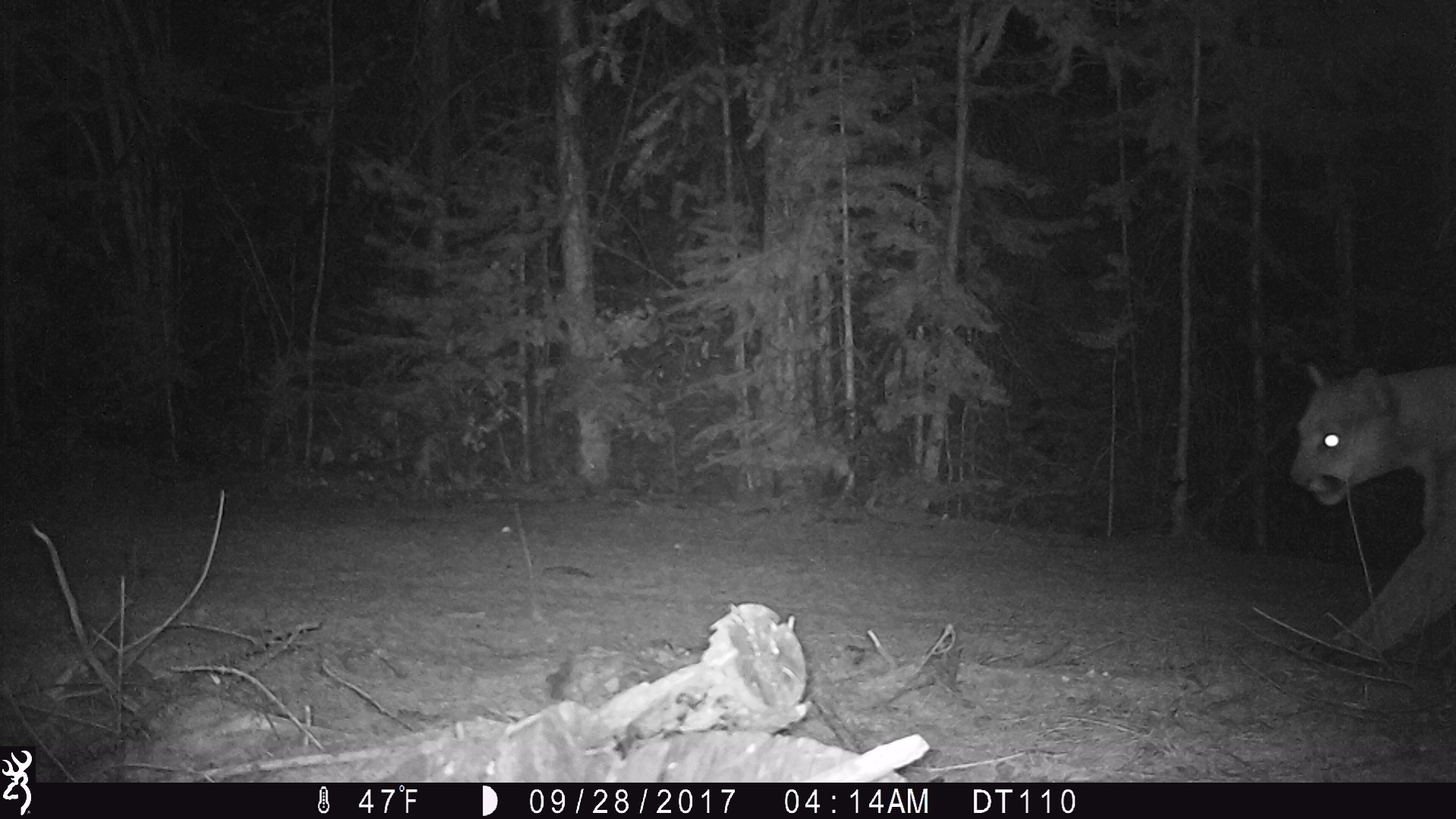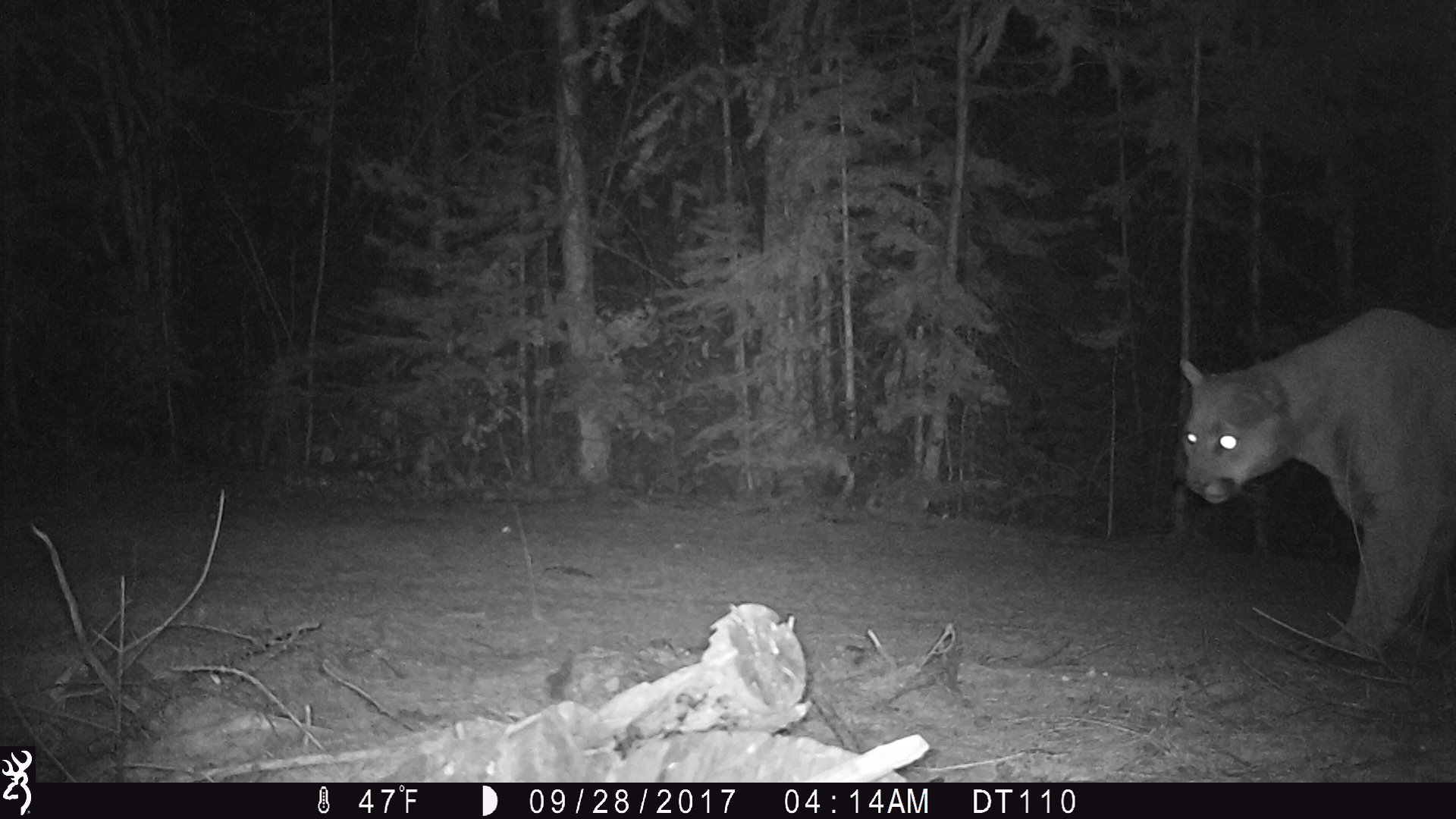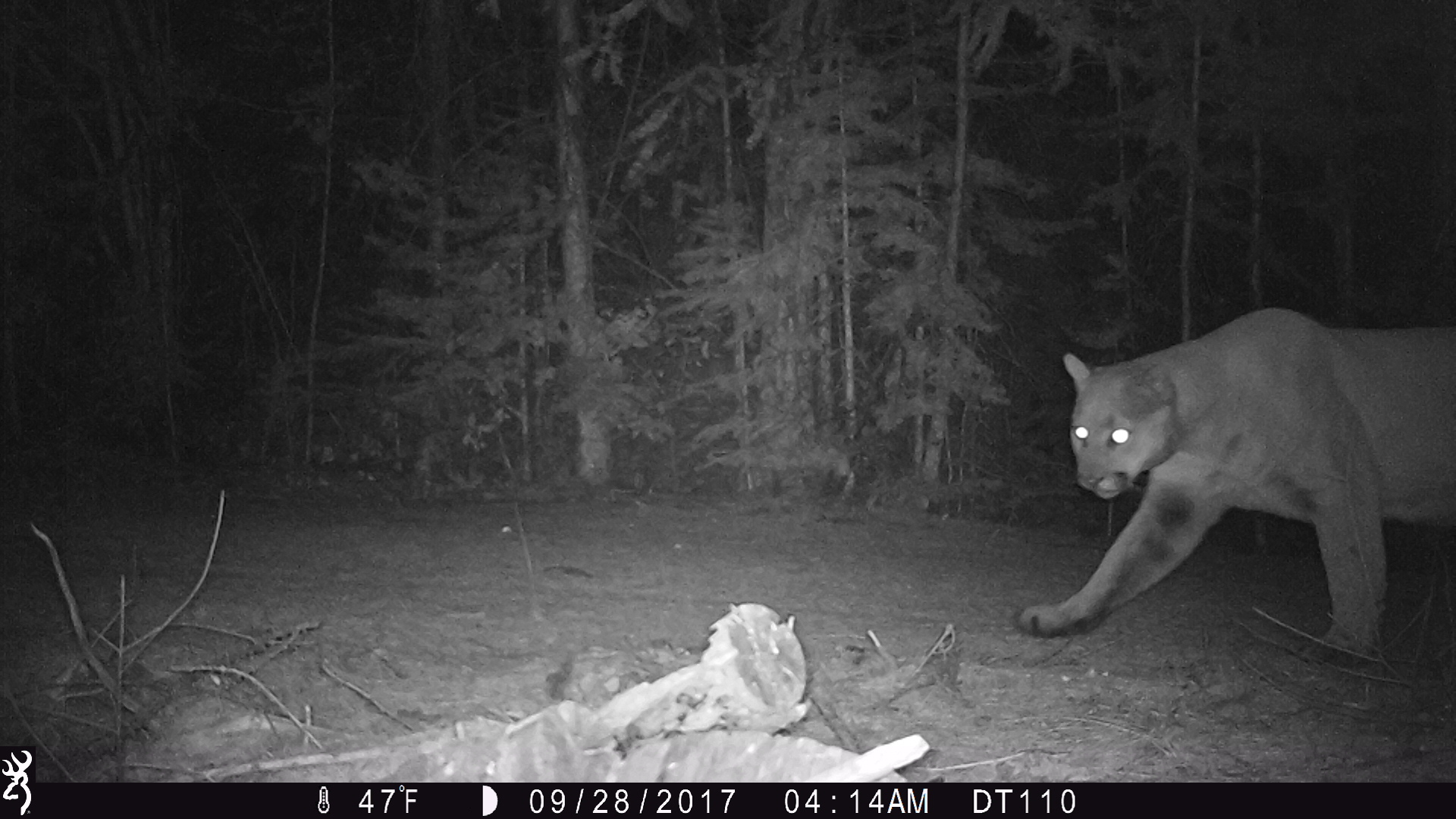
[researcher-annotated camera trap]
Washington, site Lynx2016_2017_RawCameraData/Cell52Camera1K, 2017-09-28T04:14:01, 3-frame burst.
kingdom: Animalia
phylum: Chordata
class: Mammalia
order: Carnivora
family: Felidae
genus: Puma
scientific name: Puma concolor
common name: mountain lion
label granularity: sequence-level